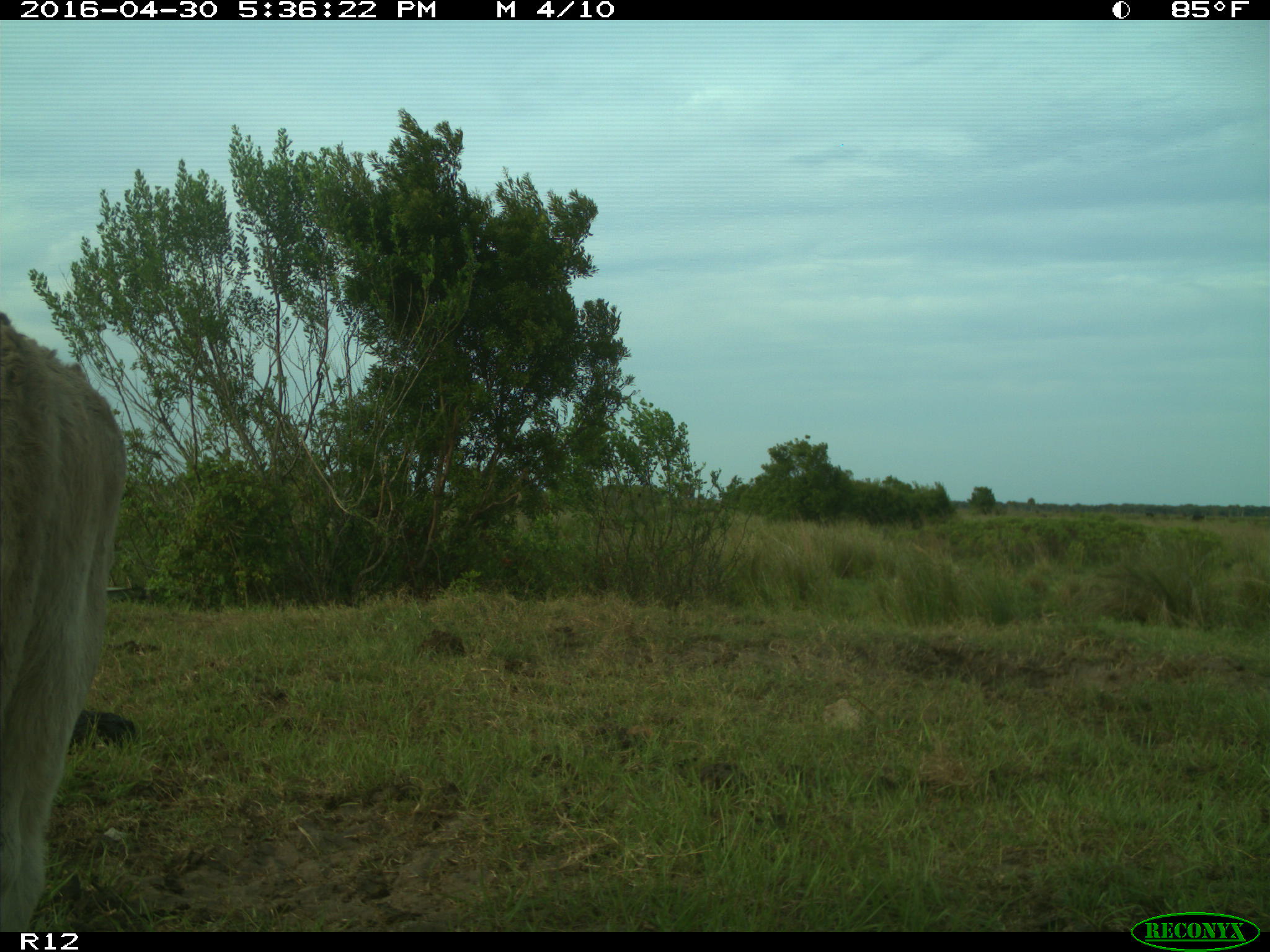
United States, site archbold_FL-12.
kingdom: Animalia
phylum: Chordata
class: Mammalia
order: Artiodactyla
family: Bovidae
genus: Bos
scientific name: Bos taurus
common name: domestic cow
Bos taurus (domestic cow).